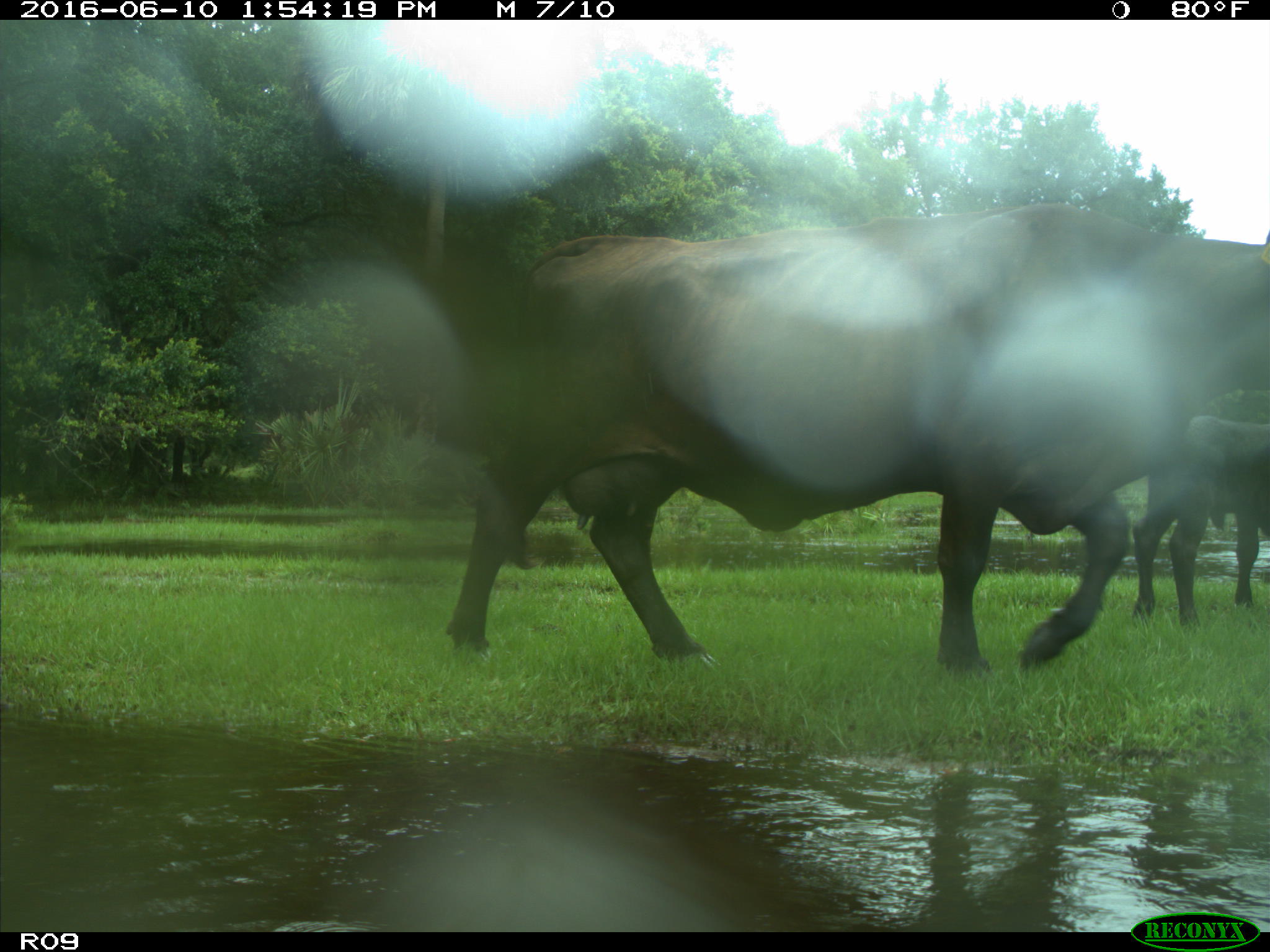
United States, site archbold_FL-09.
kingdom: Animalia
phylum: Chordata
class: Mammalia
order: Artiodactyla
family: Bovidae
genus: Bos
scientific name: Bos taurus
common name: domestic cow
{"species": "Bos taurus (domestic cow)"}